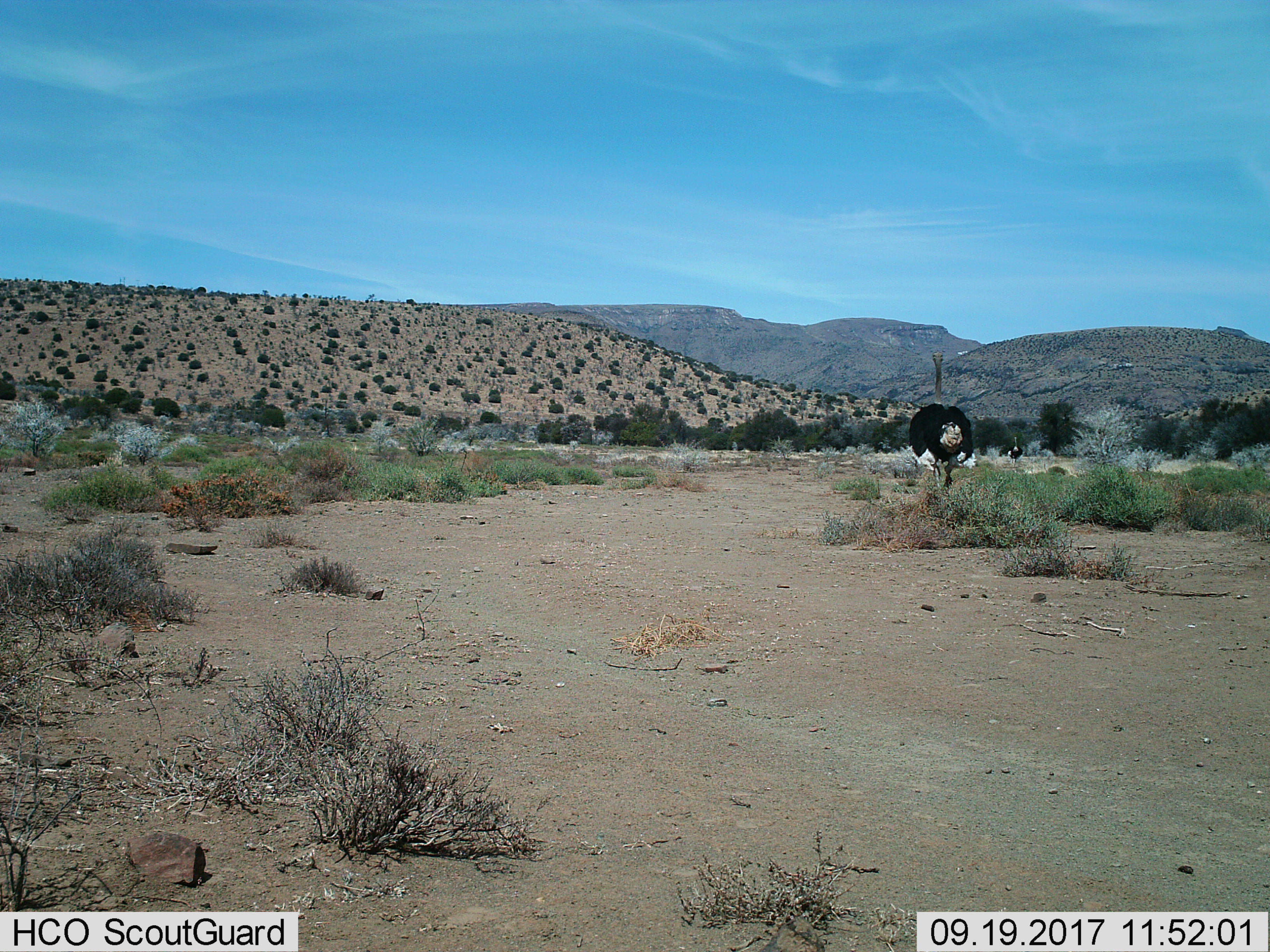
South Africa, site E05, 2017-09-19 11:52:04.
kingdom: Animalia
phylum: Chordata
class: Aves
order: Struthioniformes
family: Struthionidae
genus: Struthio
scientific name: Struthio camelus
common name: ostrich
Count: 2.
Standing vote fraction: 30%.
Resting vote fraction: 0%.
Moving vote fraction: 80%.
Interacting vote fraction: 0%.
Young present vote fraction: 0%.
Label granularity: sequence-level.